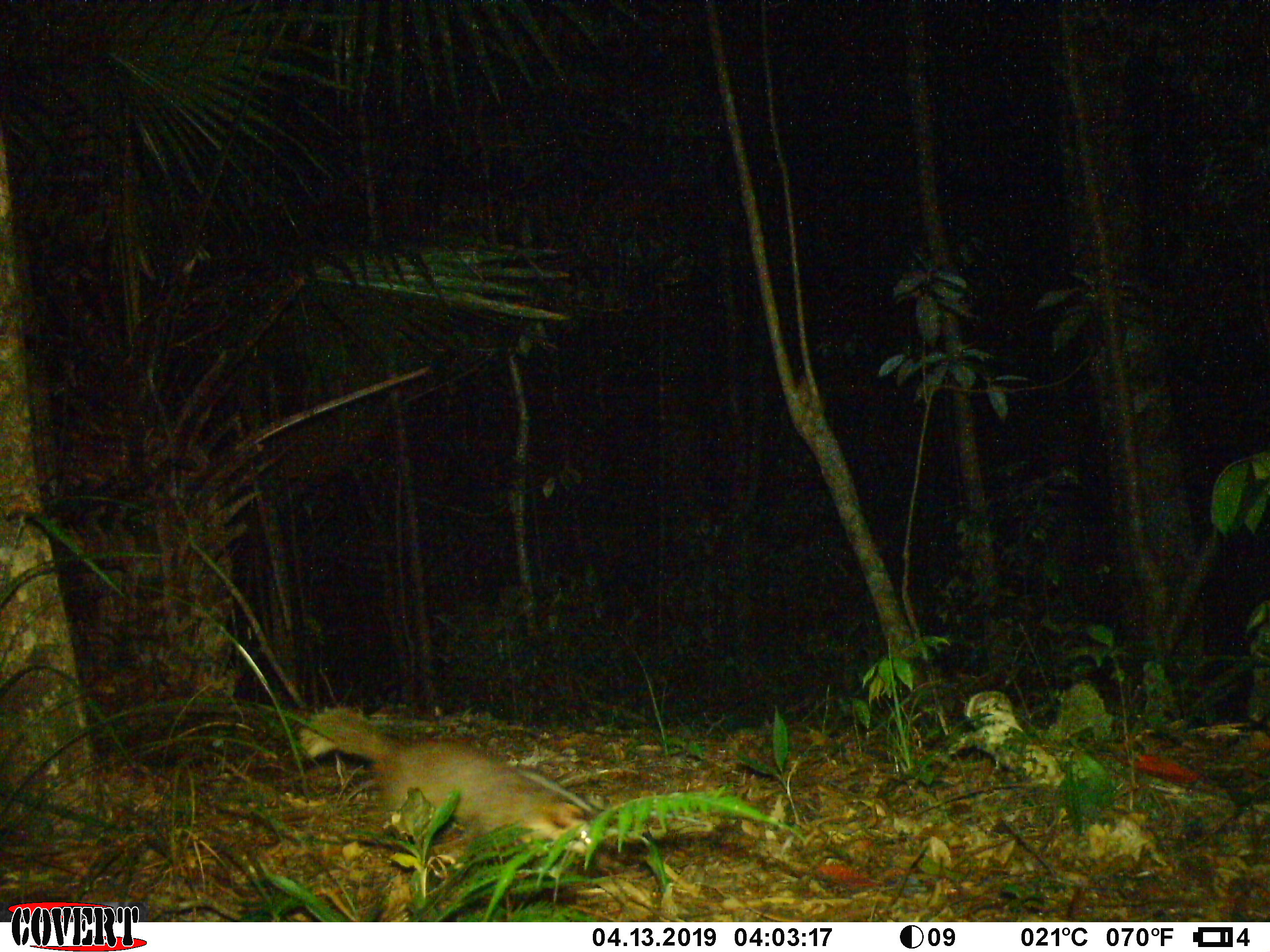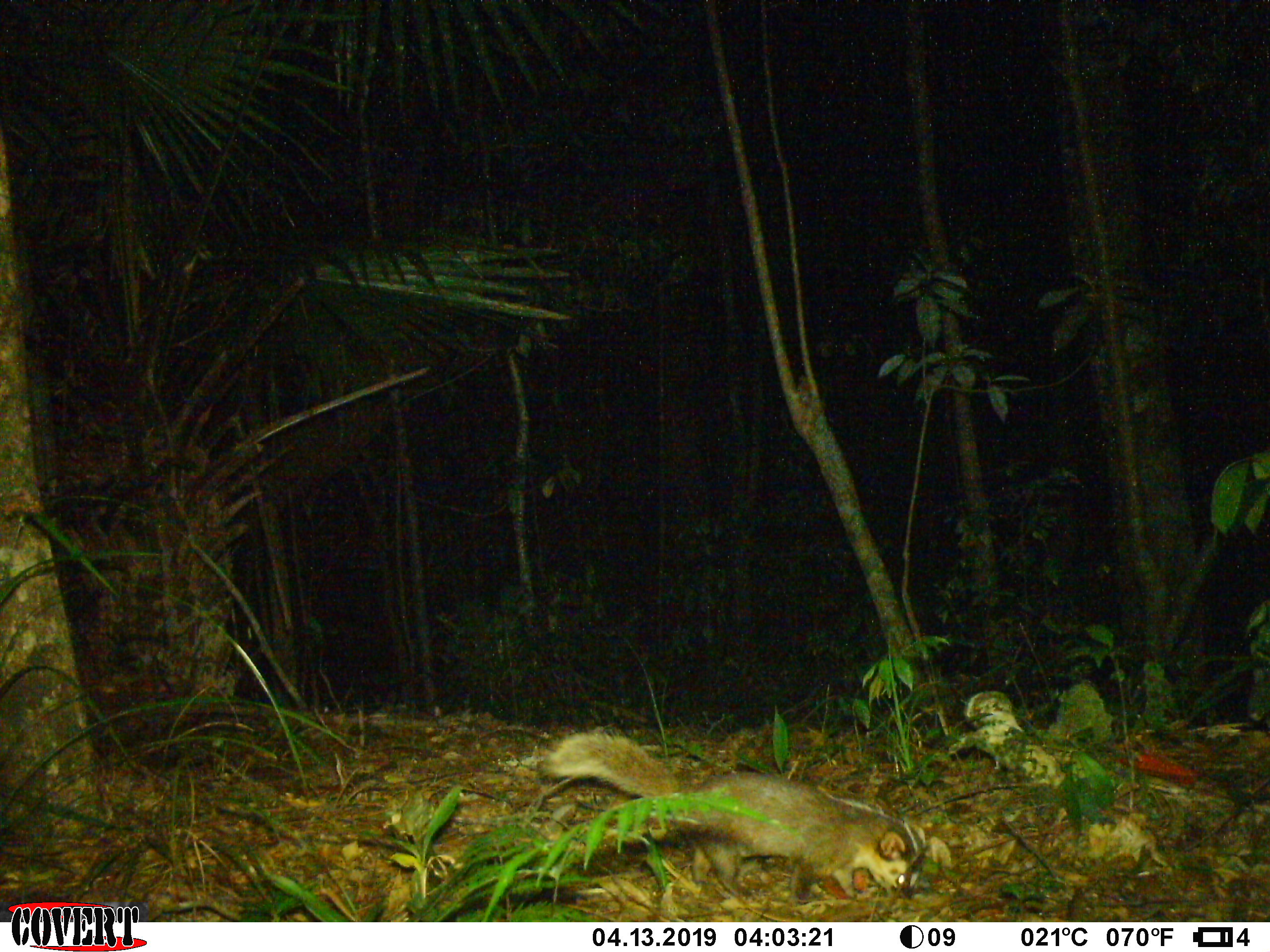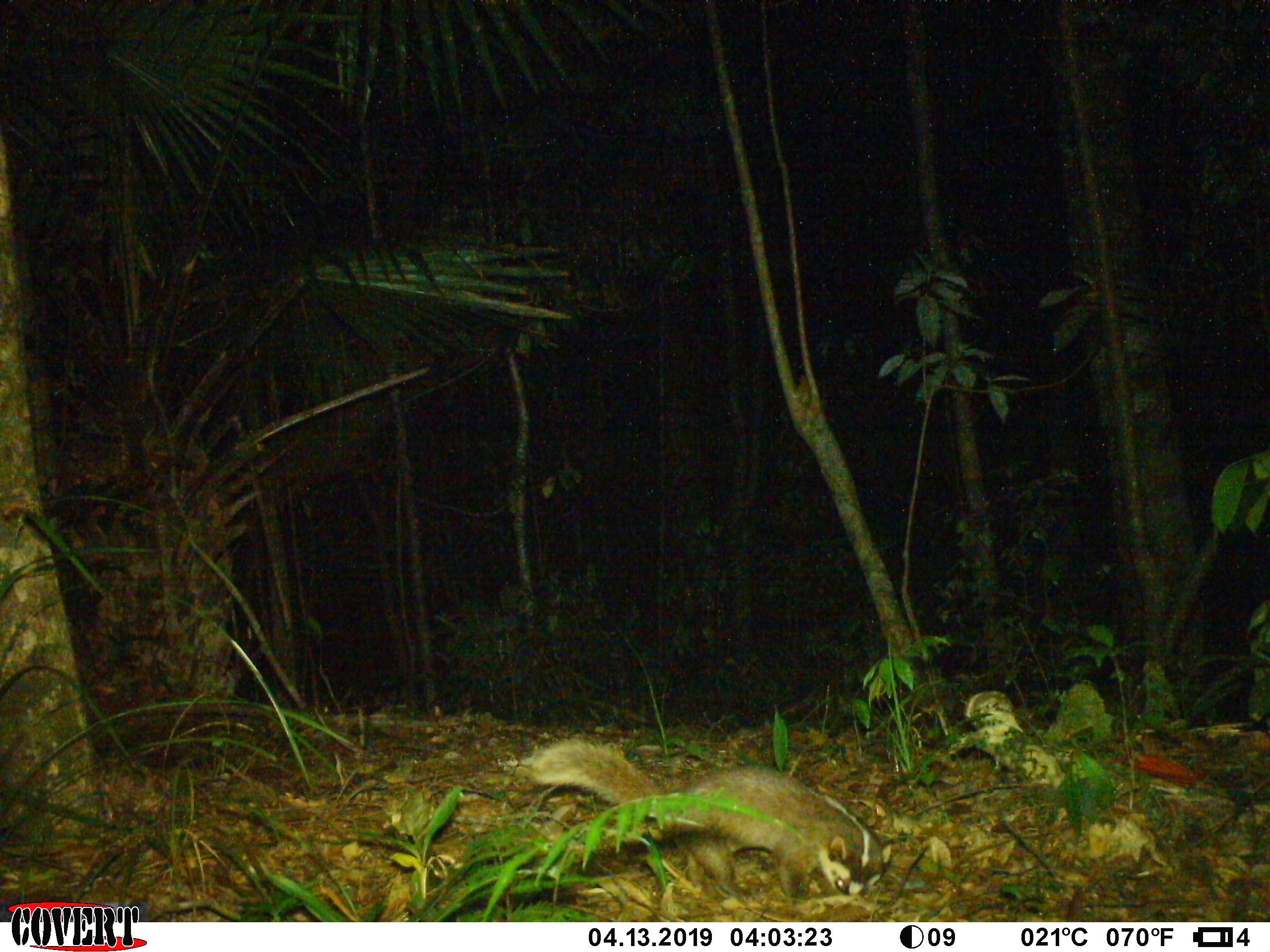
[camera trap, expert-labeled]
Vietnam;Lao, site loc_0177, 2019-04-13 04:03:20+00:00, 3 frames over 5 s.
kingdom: Animalia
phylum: Chordata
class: Mammalia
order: Carnivora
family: Mustelidae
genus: Melogale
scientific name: Melogale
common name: ferret badger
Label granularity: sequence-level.